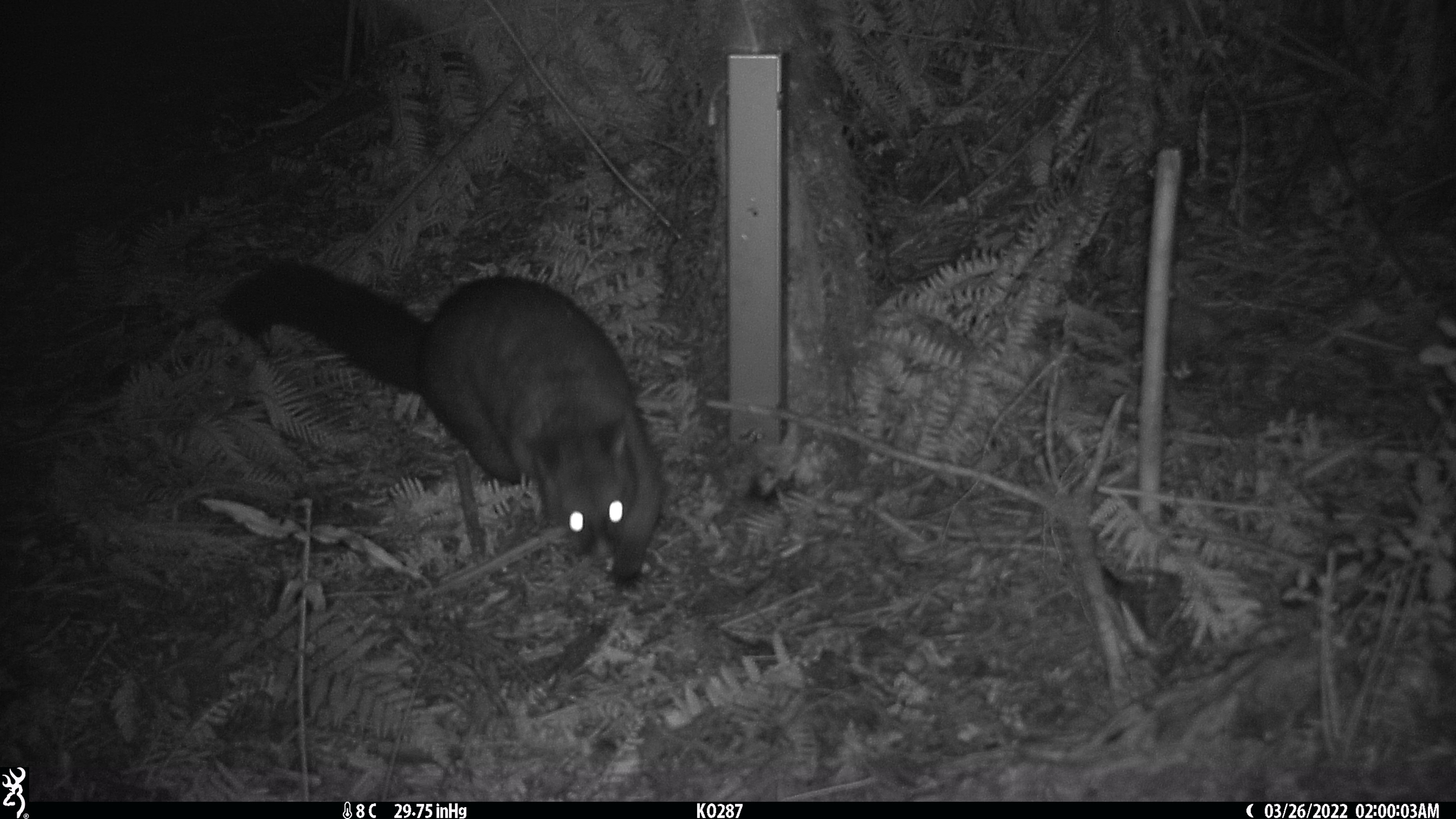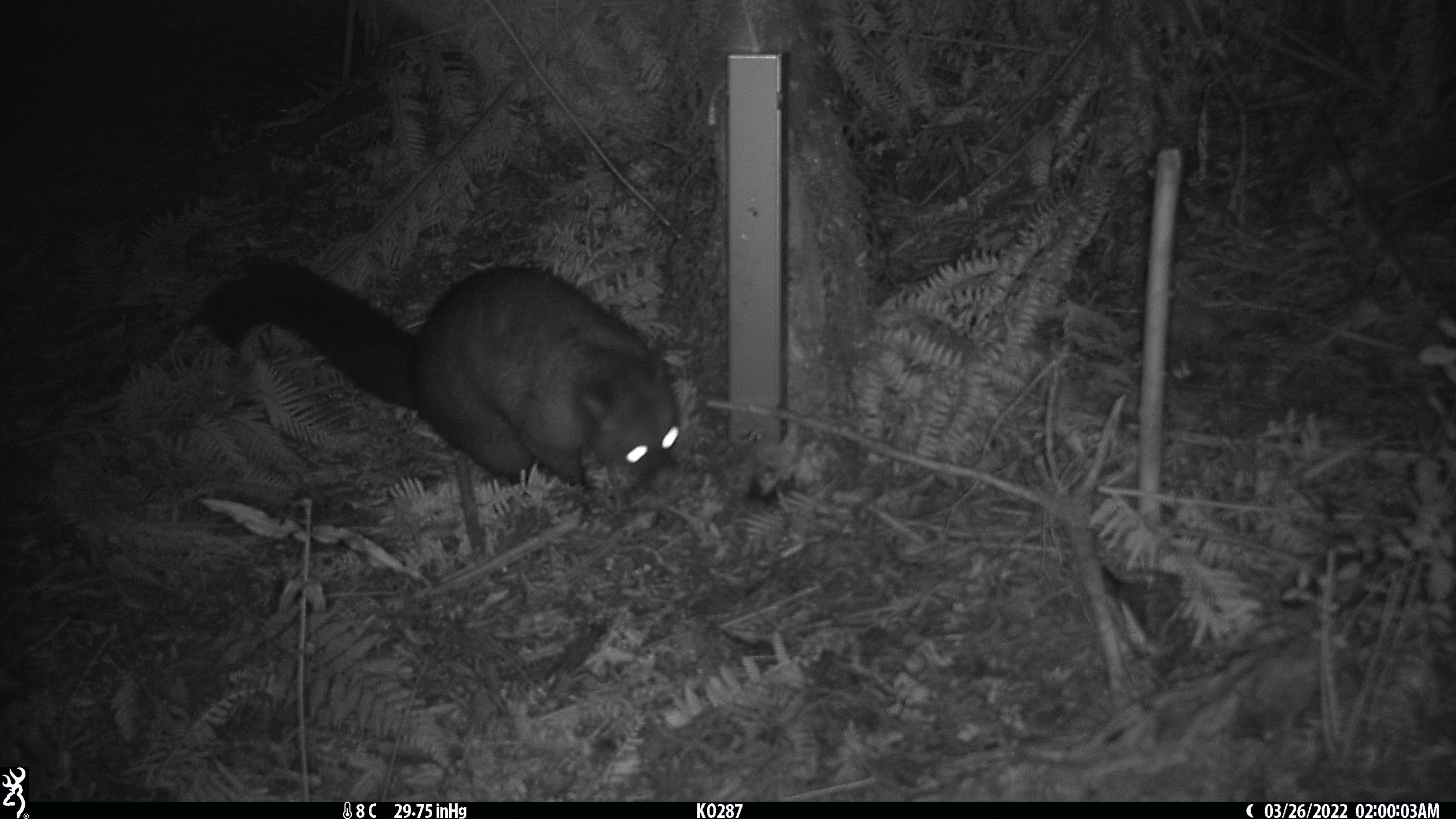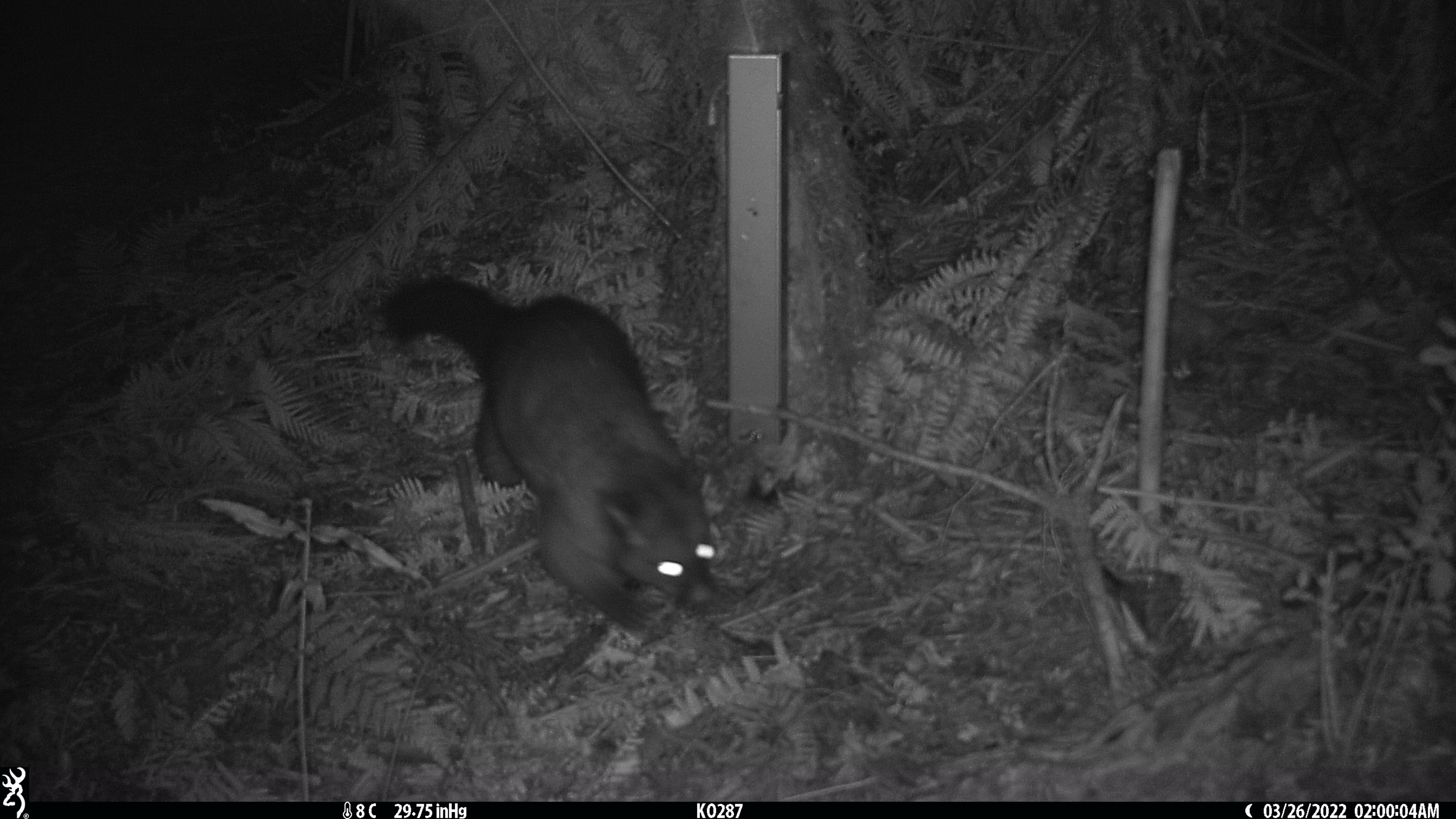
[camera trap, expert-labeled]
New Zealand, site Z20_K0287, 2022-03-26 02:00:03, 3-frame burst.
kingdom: Animalia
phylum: Chordata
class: Mammalia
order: Diprotodontia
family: Phalangeridae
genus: Trichosurus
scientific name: Trichosurus vulpecula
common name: common brushtail possum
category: possum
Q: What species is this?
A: Possum (common brushtail possum) (Trichosurus vulpecula).